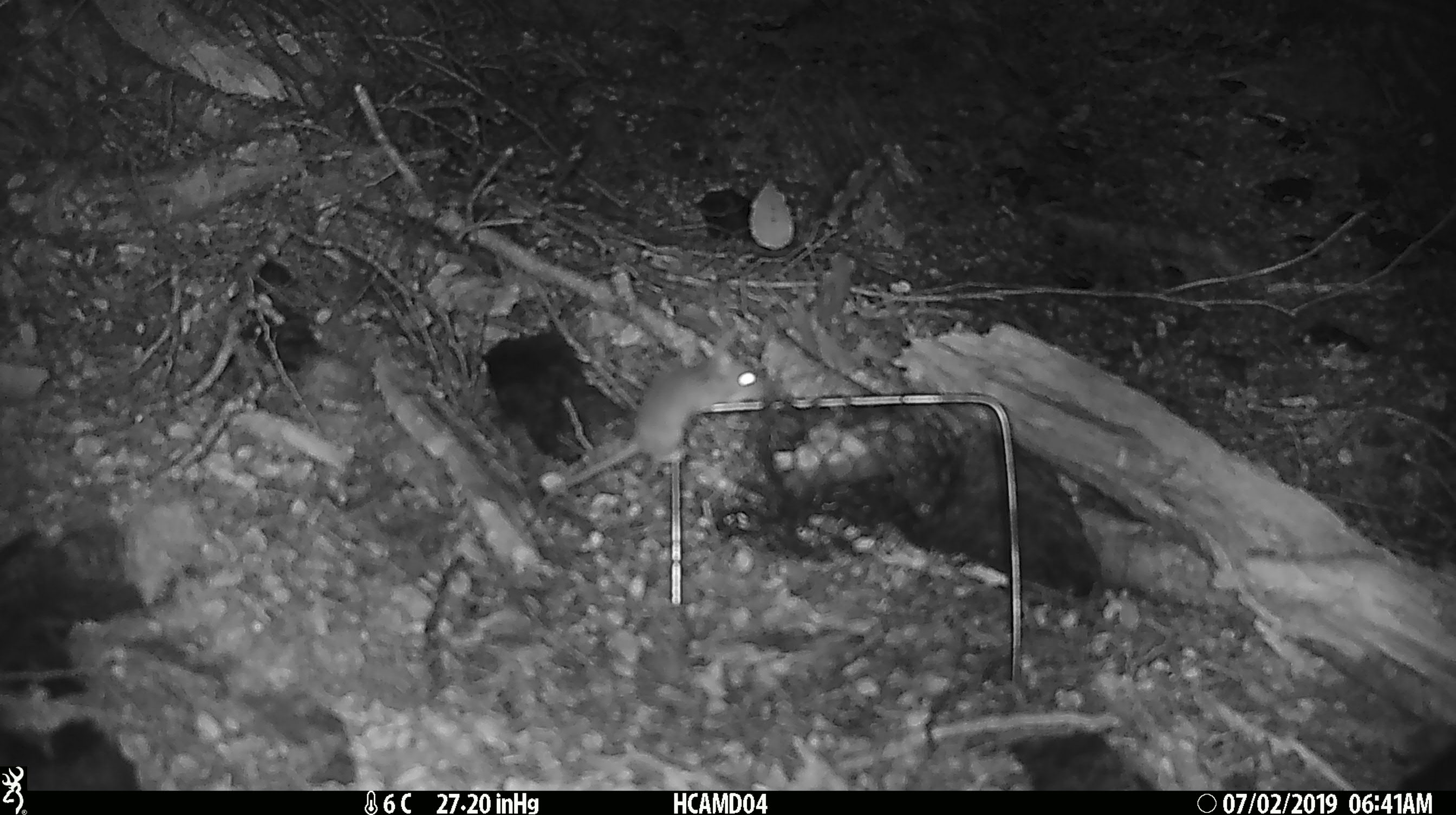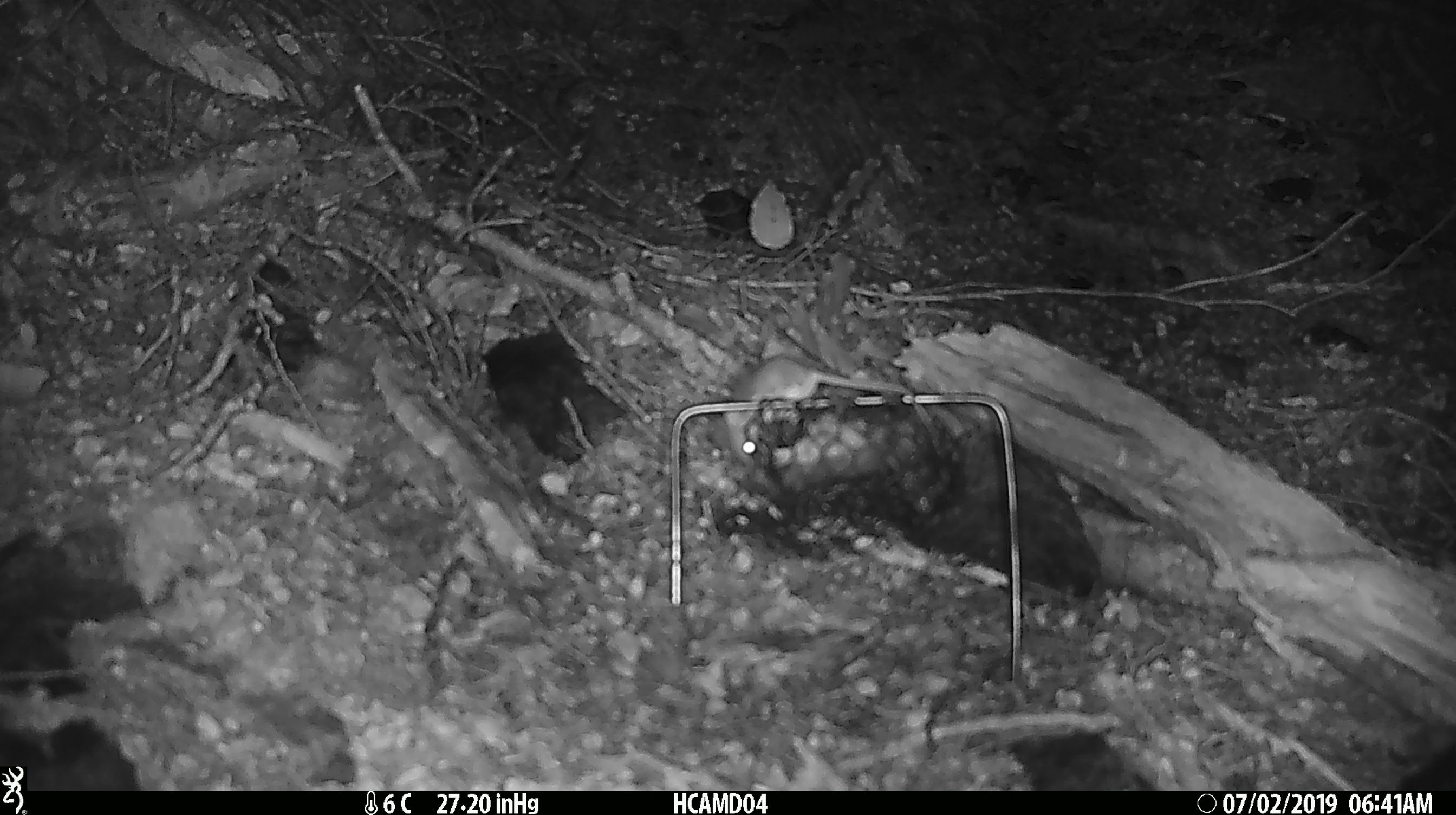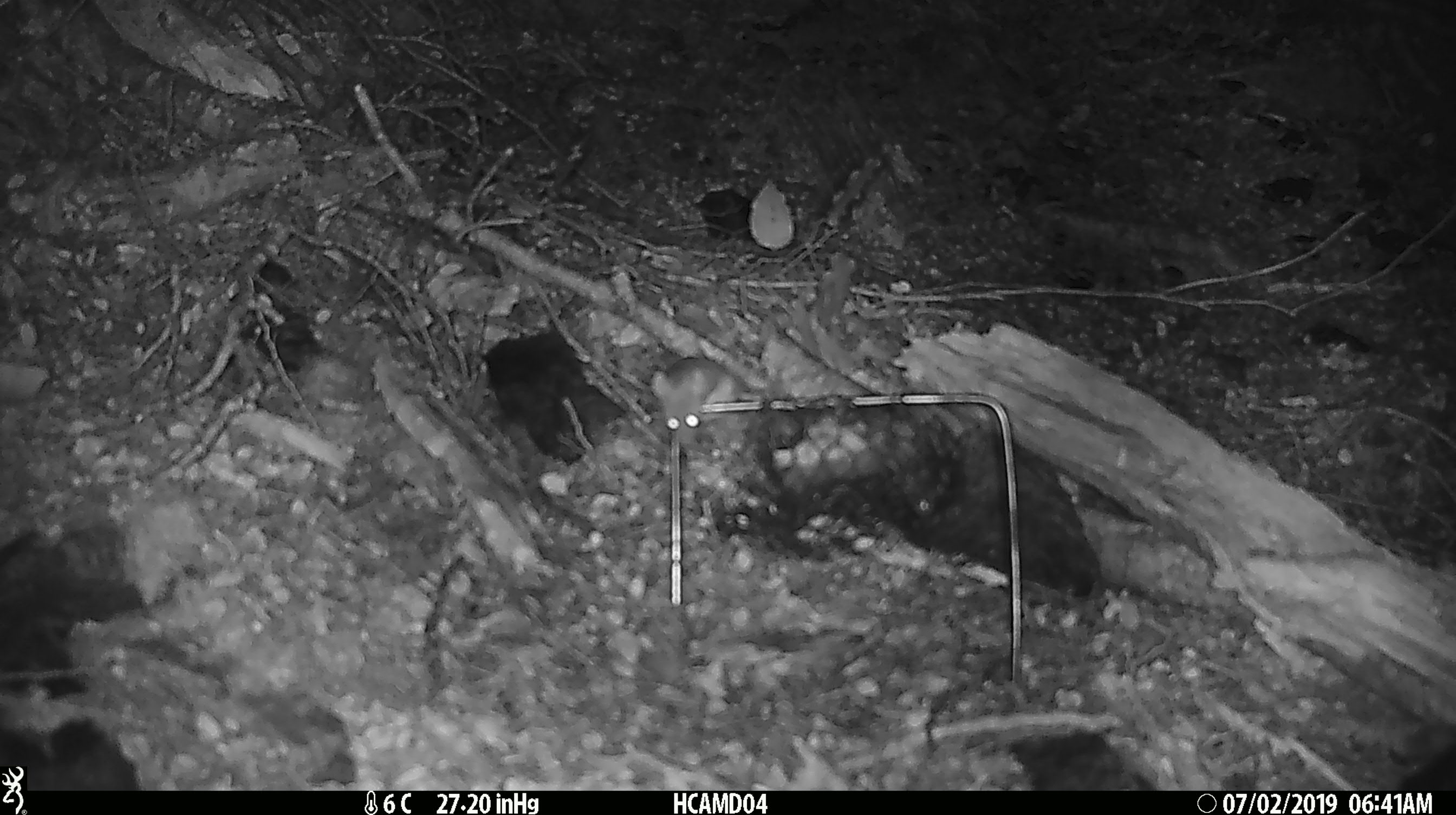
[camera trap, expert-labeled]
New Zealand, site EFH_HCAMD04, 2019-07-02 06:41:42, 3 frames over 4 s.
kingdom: Animalia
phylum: Chordata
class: Mammalia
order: Rodentia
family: Muridae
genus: Mus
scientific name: Mus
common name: mouse